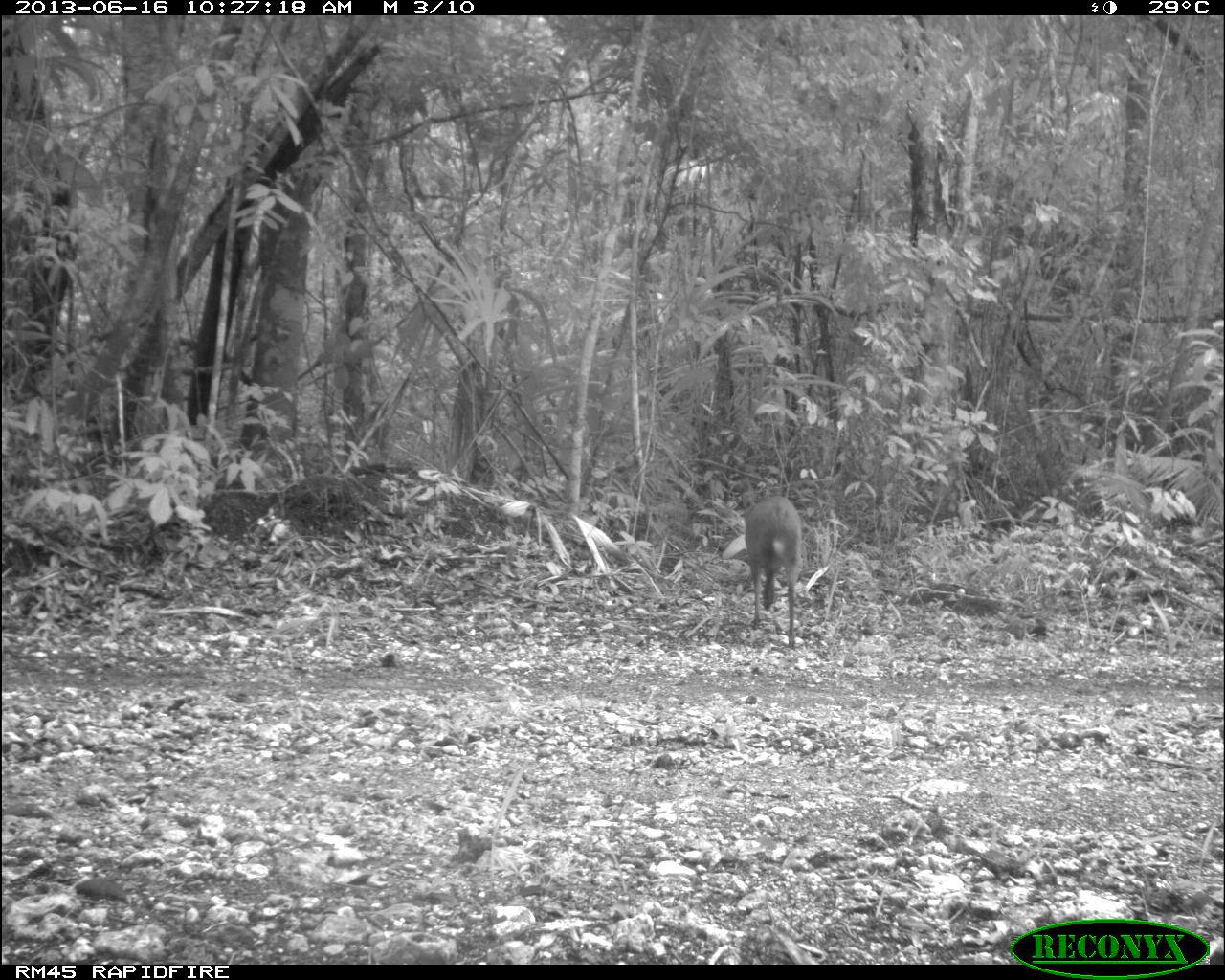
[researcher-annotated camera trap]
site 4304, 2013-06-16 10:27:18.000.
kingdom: Animalia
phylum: Chordata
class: Mammalia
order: Artiodactyla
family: Cervidae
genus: Mazama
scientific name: Mazama temama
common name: central american red brocket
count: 1